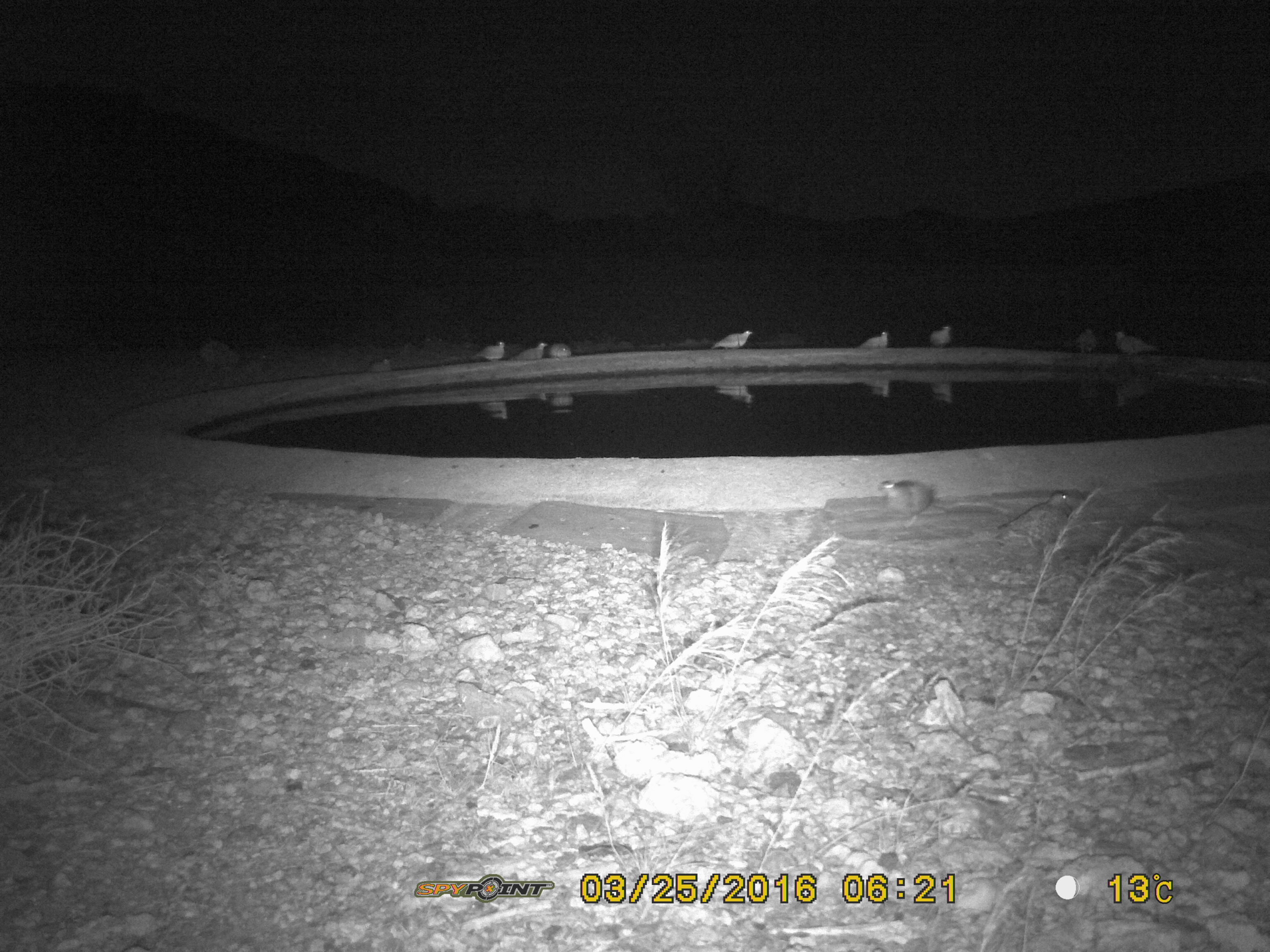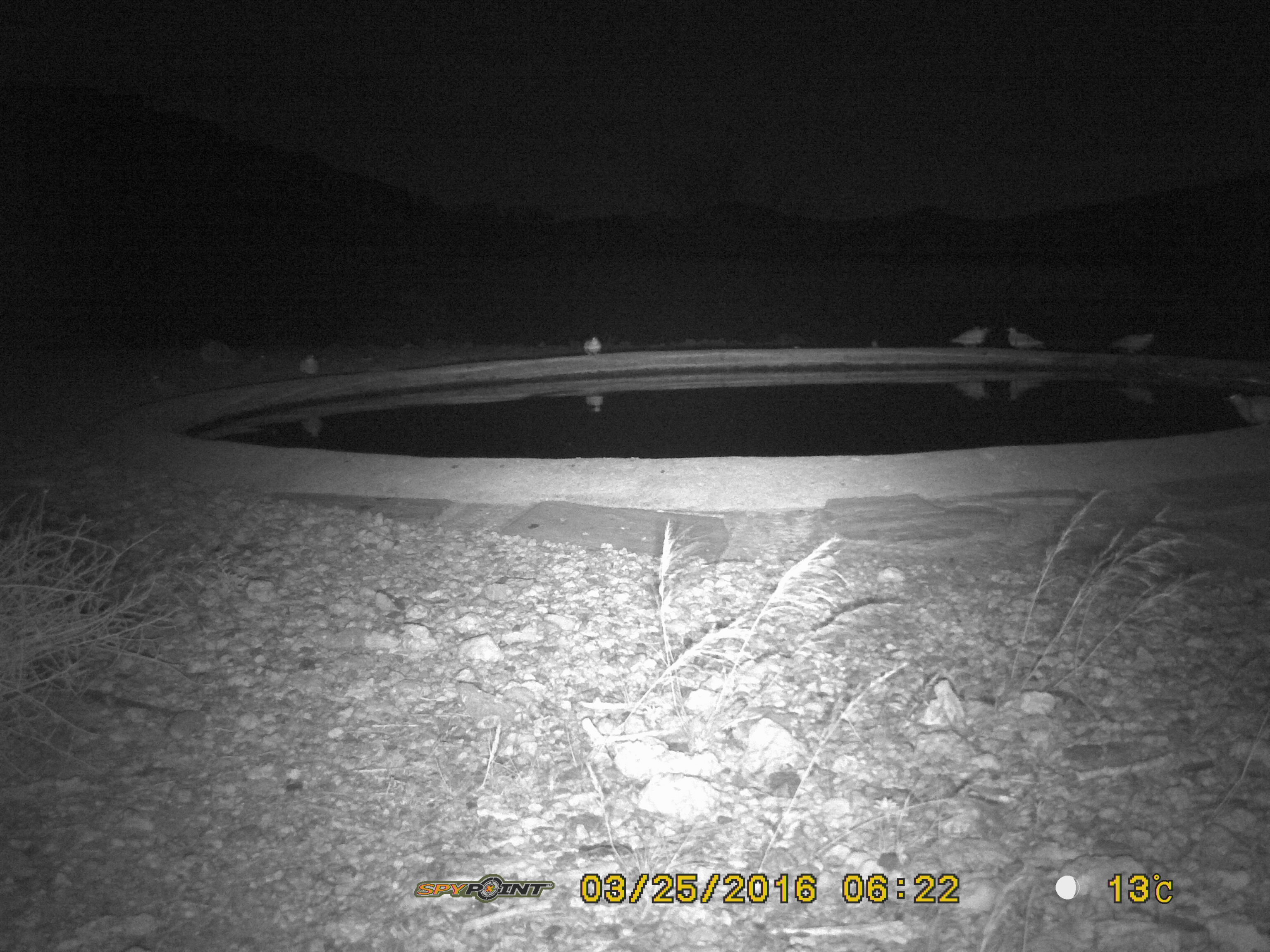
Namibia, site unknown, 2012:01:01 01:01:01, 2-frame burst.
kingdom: Animalia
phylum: Chordata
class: Aves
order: Pterocliformes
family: Pteroclidae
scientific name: Pteroclidae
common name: sandgrouse